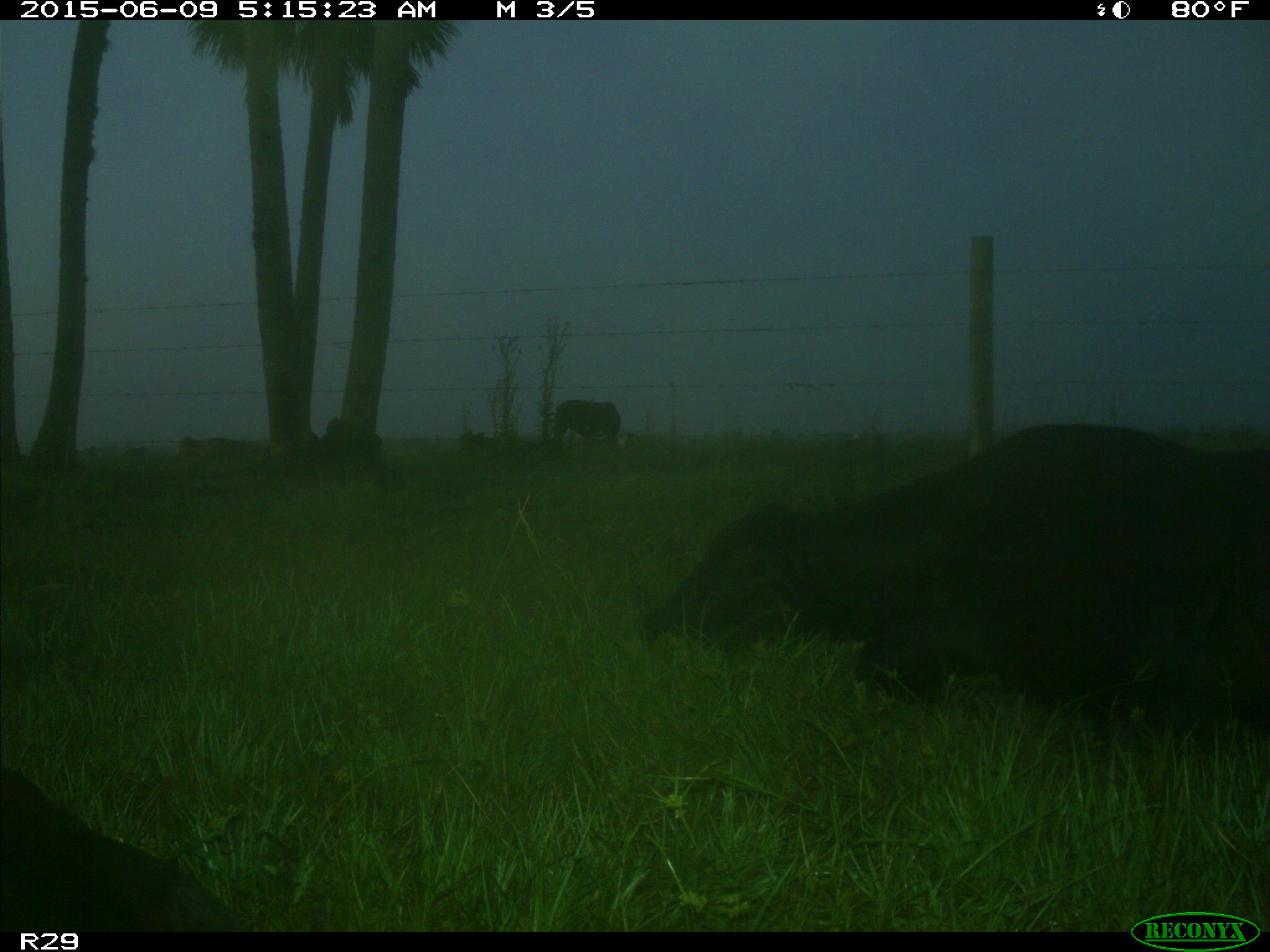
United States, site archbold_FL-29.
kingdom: Animalia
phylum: Chordata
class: Mammalia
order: Artiodactyla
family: Bovidae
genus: Bos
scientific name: Bos taurus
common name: domestic cow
Bos taurus (domestic cow).